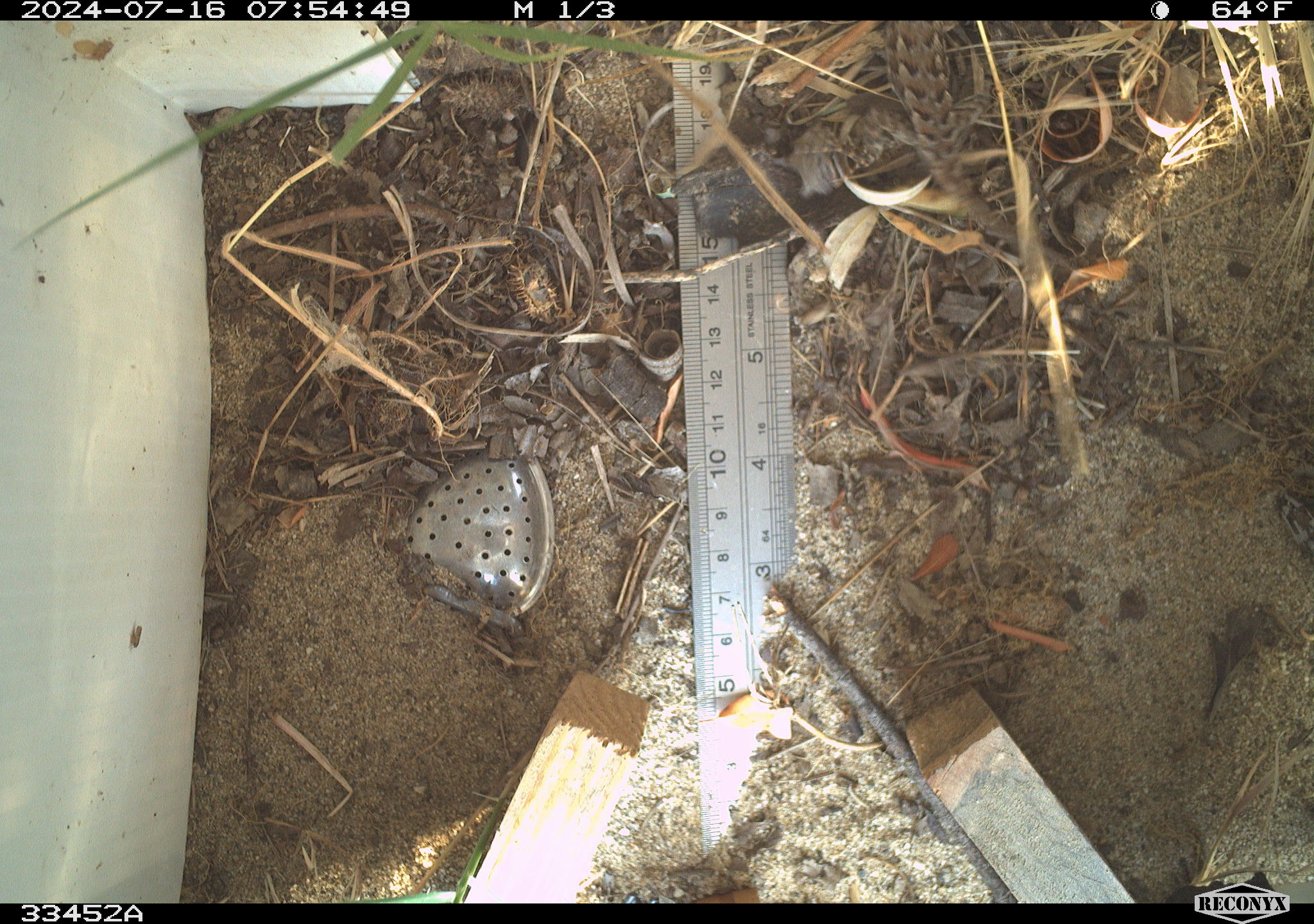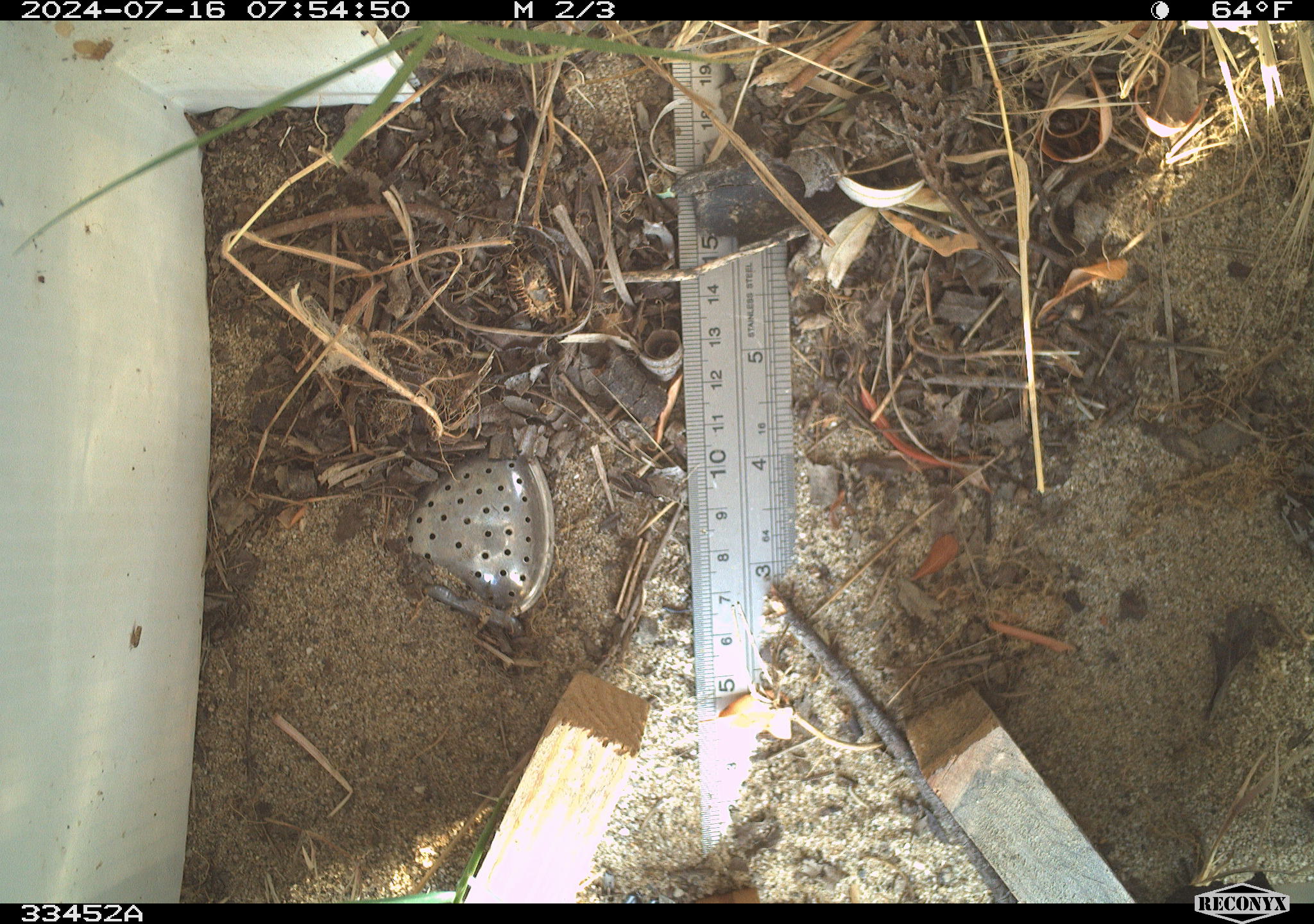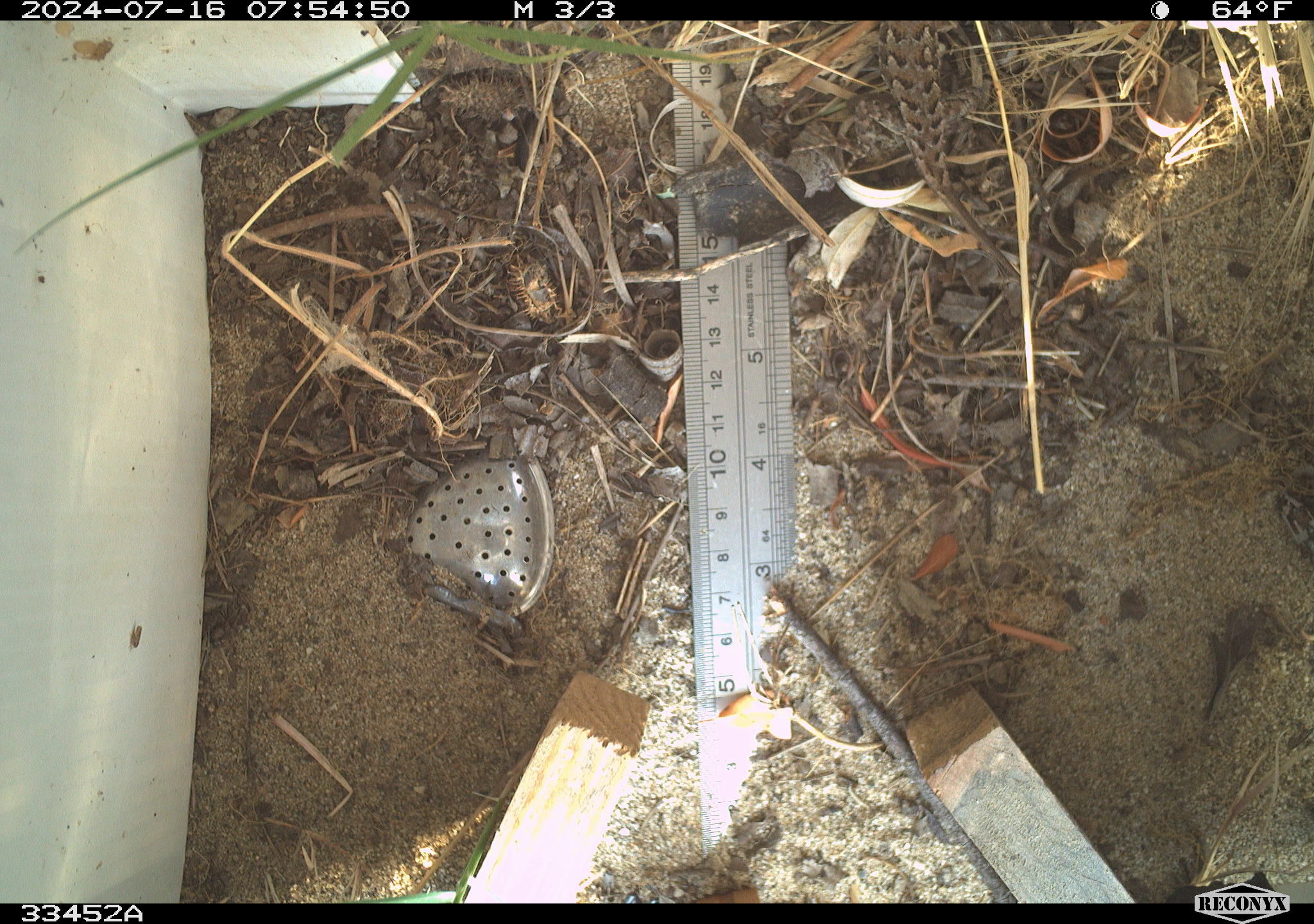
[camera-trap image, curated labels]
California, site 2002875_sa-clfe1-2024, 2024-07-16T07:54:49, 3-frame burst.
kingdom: Animalia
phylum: Chordata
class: Reptilia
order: Squamata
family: Phrynosomatidae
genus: Sceloporus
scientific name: Sceloporus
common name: spiny lizards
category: sceloporus species